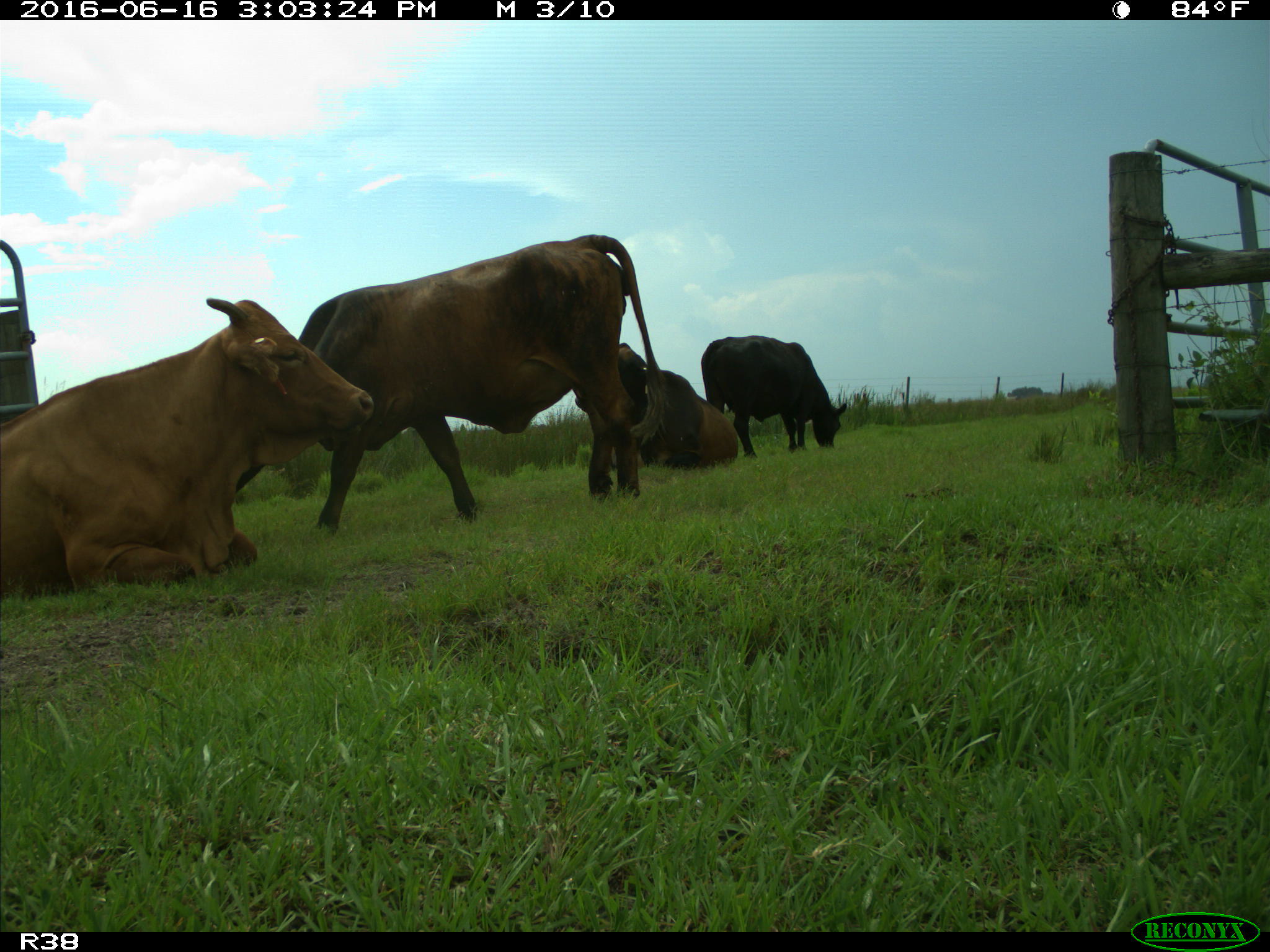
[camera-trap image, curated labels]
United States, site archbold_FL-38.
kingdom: Animalia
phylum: Chordata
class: Mammalia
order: Artiodactyla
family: Bovidae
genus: Bos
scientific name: Bos taurus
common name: domestic cow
Bos taurus (domestic cow).